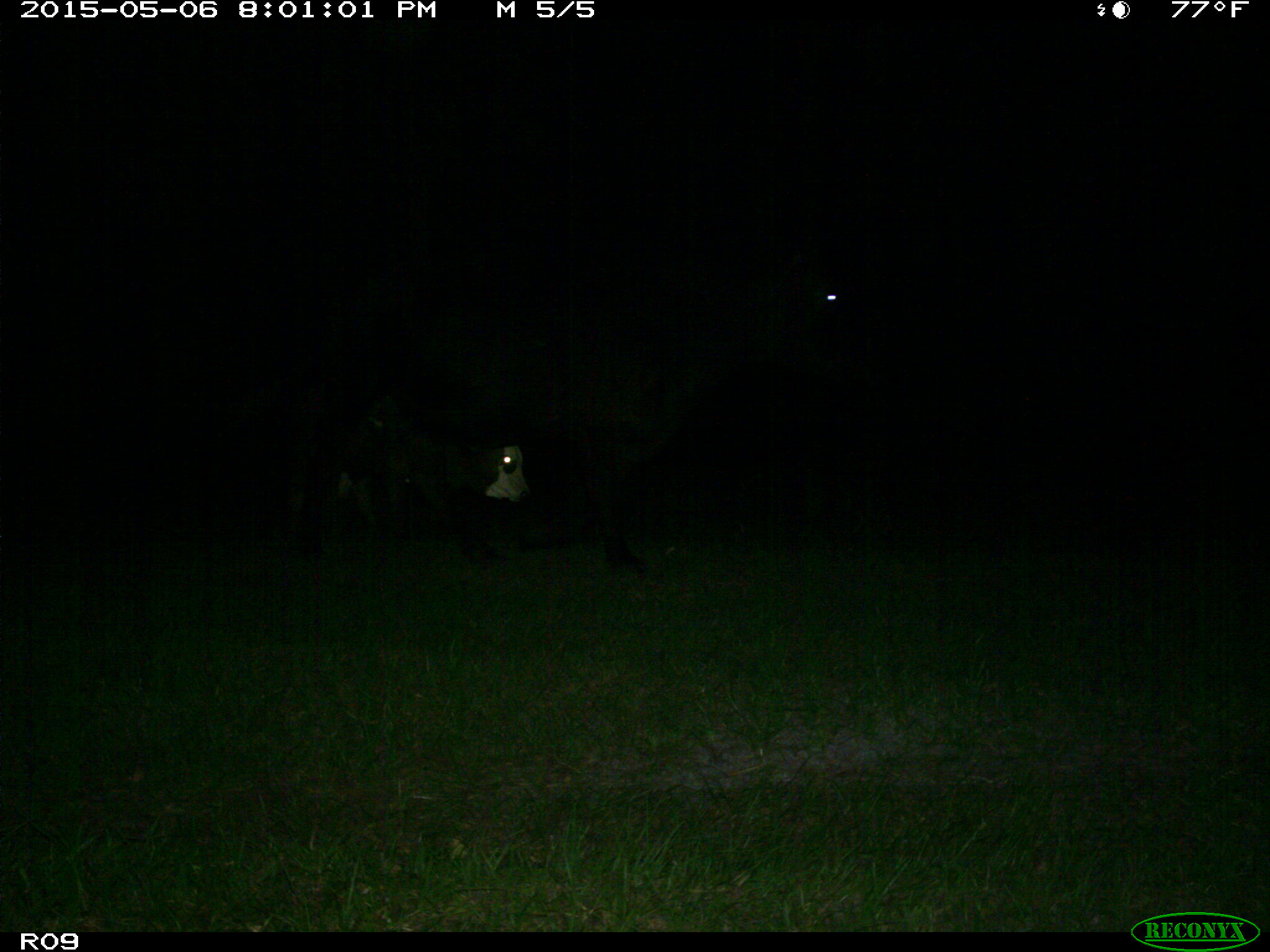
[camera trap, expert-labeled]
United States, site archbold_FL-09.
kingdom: Animalia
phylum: Chordata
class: Mammalia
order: Artiodactyla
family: Bovidae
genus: Bos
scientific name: Bos taurus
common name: domestic cow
Bos taurus (domestic cow).